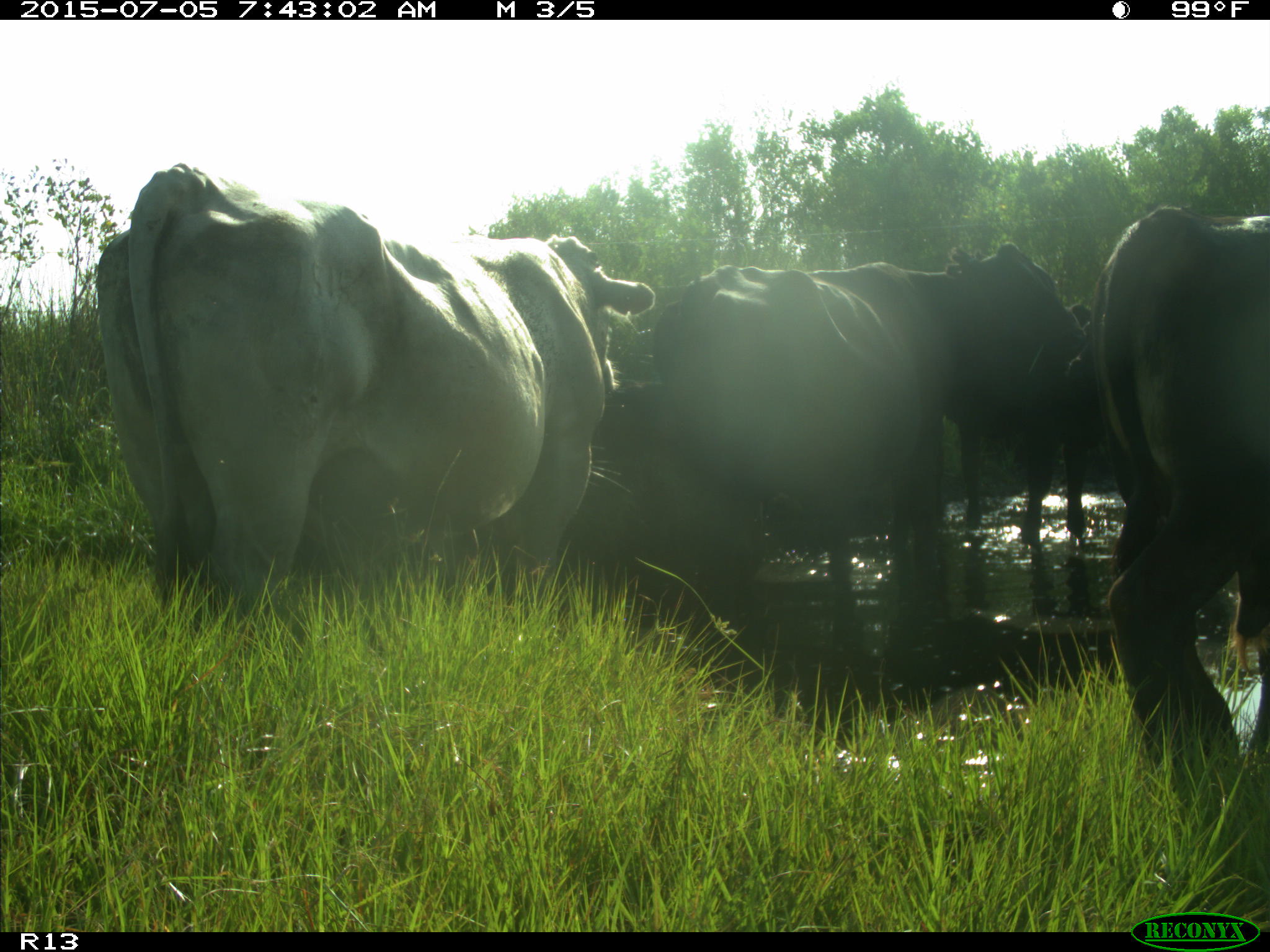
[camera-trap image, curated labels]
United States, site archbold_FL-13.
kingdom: Animalia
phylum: Chordata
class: Mammalia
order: Artiodactyla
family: Bovidae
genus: Bos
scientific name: Bos taurus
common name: domestic cow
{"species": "Bos taurus (domestic cow)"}